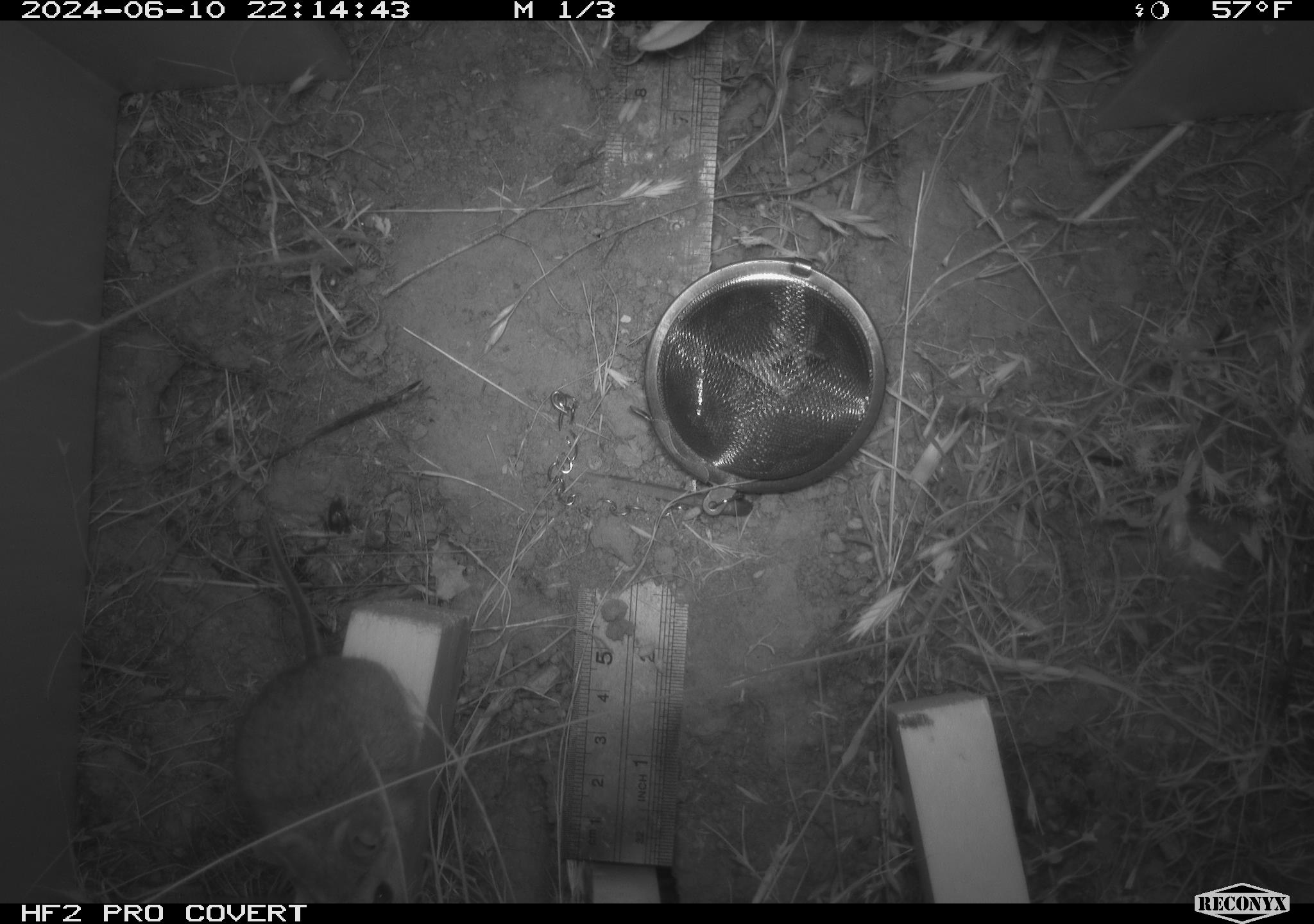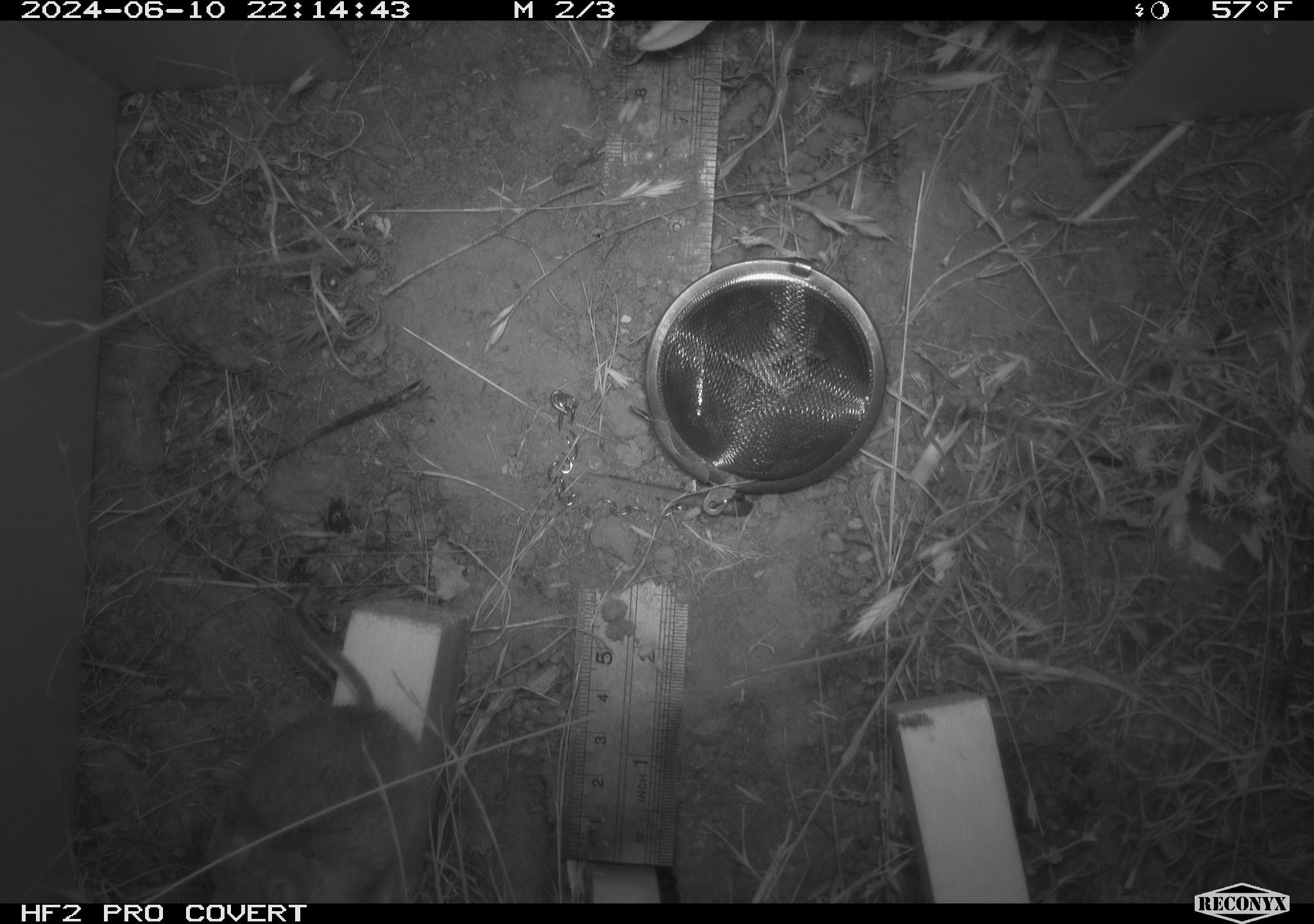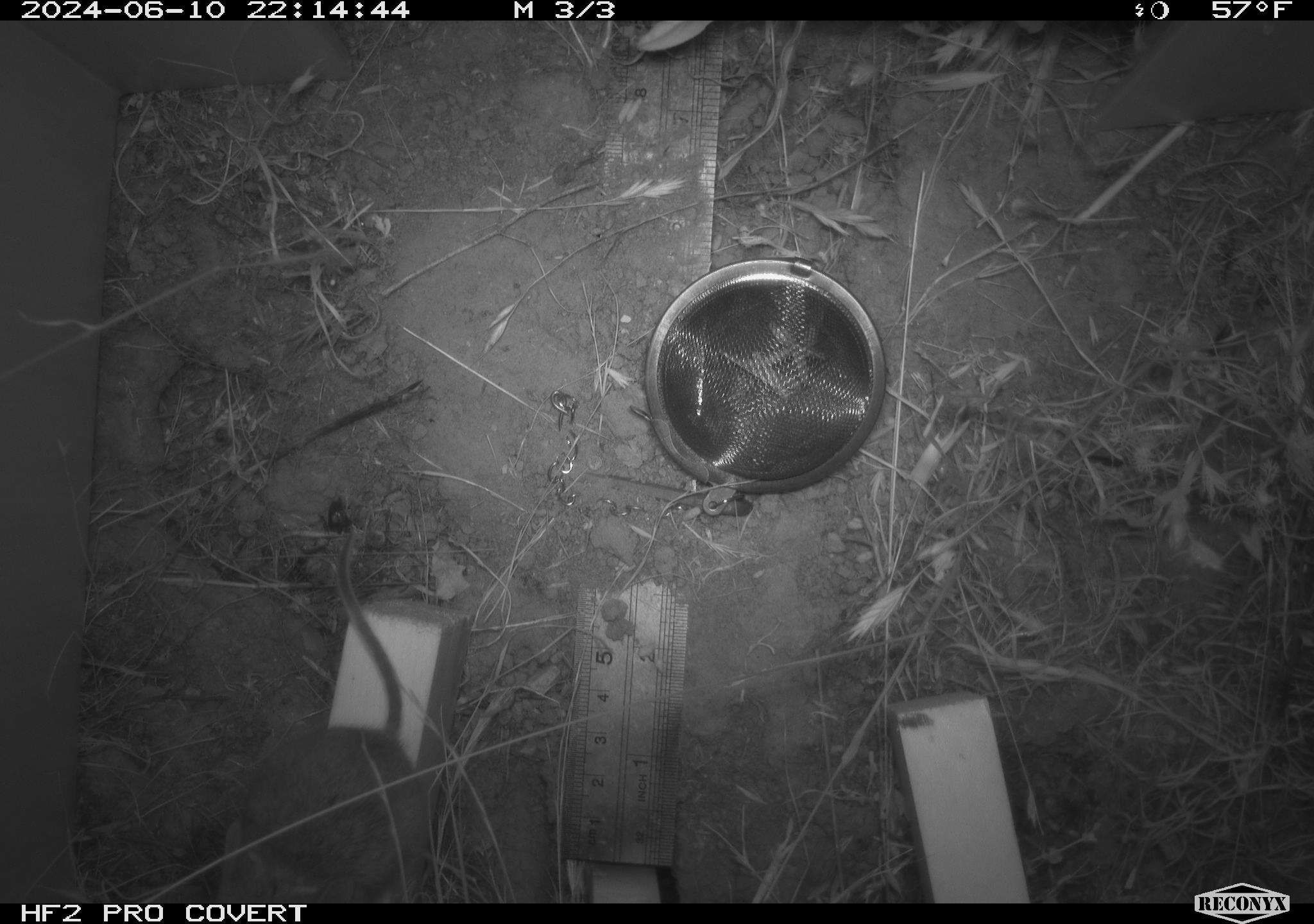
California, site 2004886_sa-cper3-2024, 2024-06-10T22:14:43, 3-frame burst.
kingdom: Animalia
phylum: Chordata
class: Mammalia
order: Rodentia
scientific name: Rodentia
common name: rodent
Rodent (Rodentia).